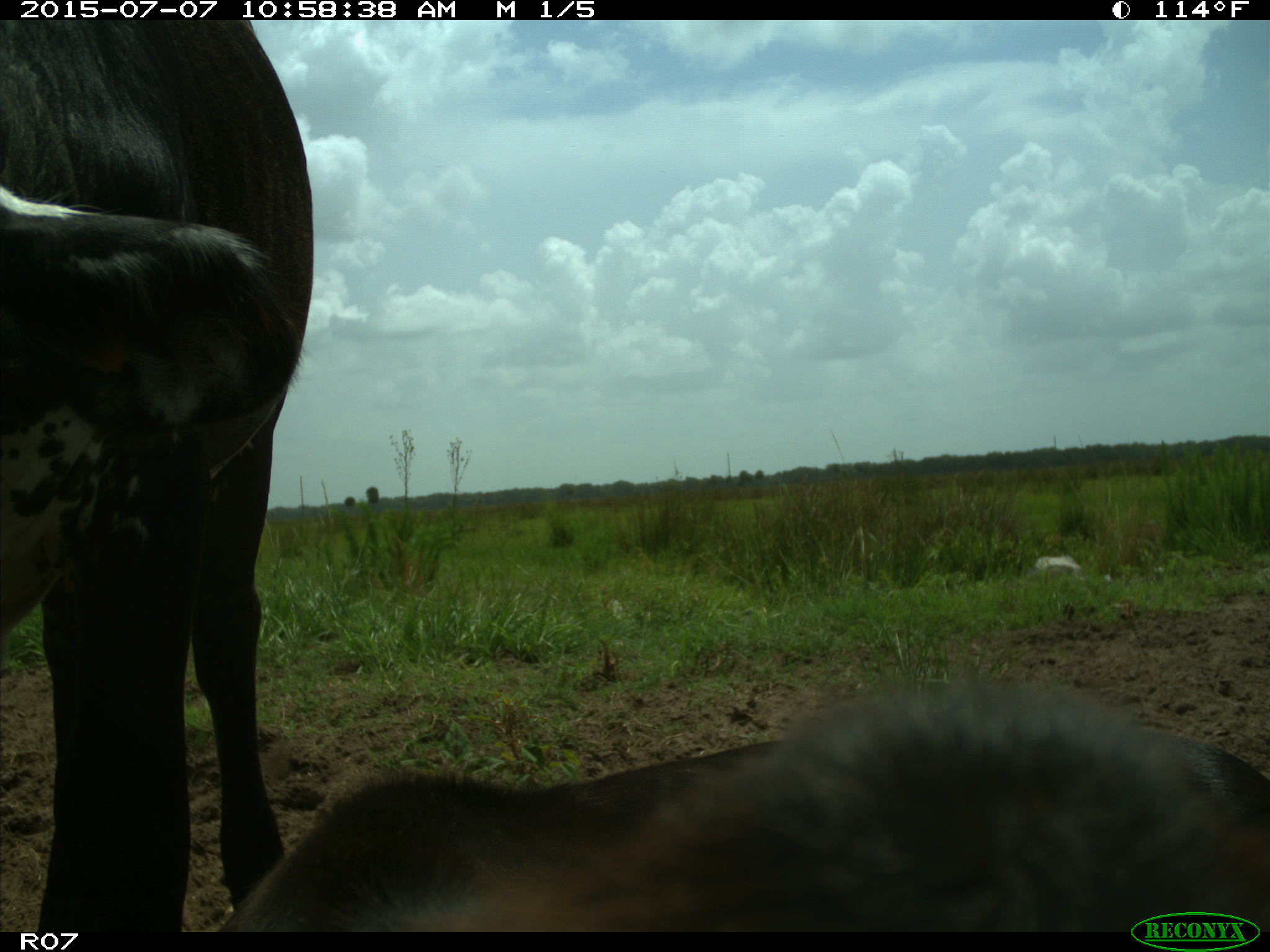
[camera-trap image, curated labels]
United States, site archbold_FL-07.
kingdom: Animalia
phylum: Chordata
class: Mammalia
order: Artiodactyla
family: Bovidae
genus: Bos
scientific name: Bos taurus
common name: domestic cow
Bos taurus (domestic cow).